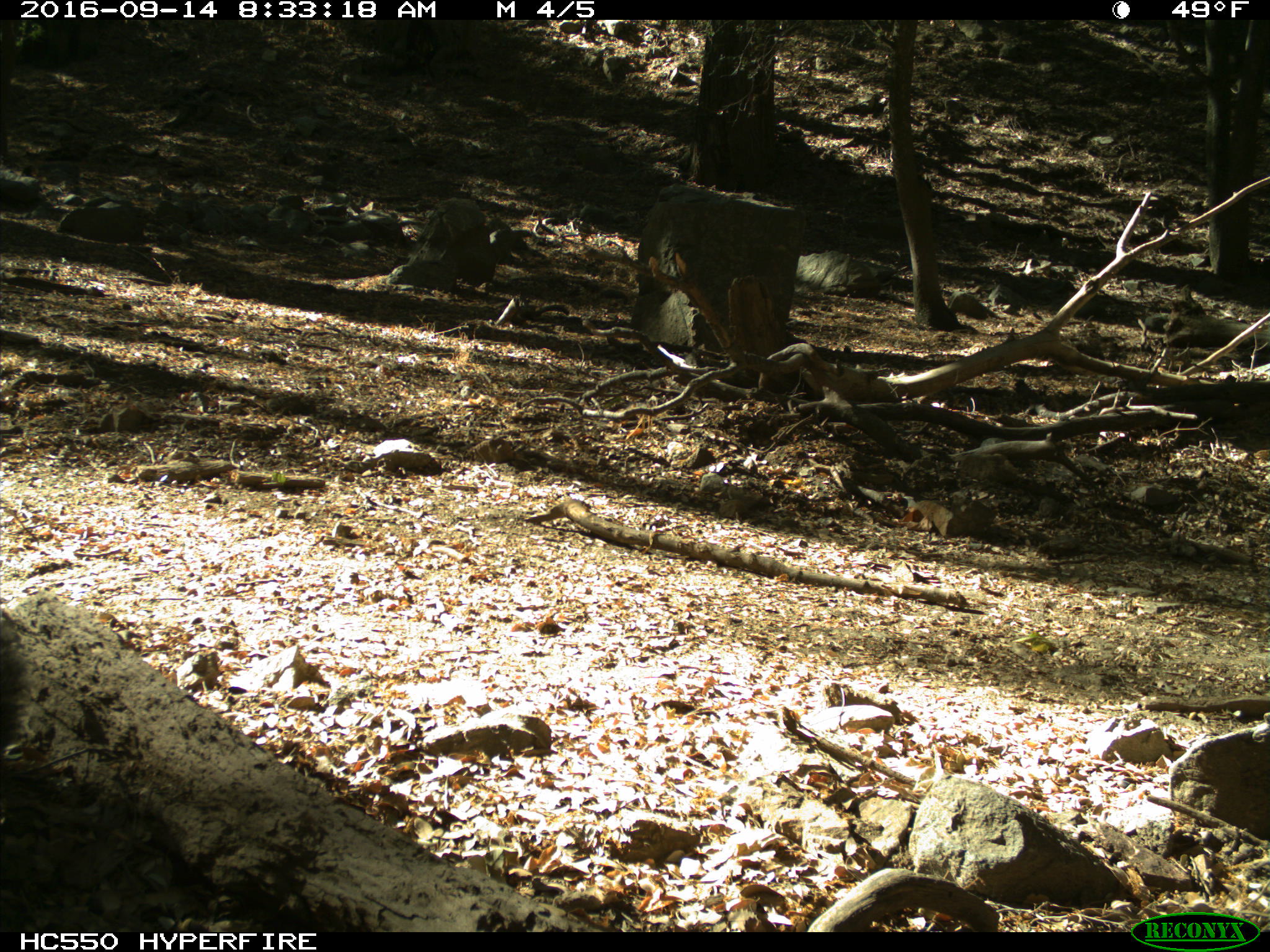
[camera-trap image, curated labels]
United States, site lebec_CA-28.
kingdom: Animalia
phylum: Chordata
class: Mammalia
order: Rodentia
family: Sciuridae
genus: Sciurus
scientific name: Sciurus carolinensis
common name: eastern gray squirrel